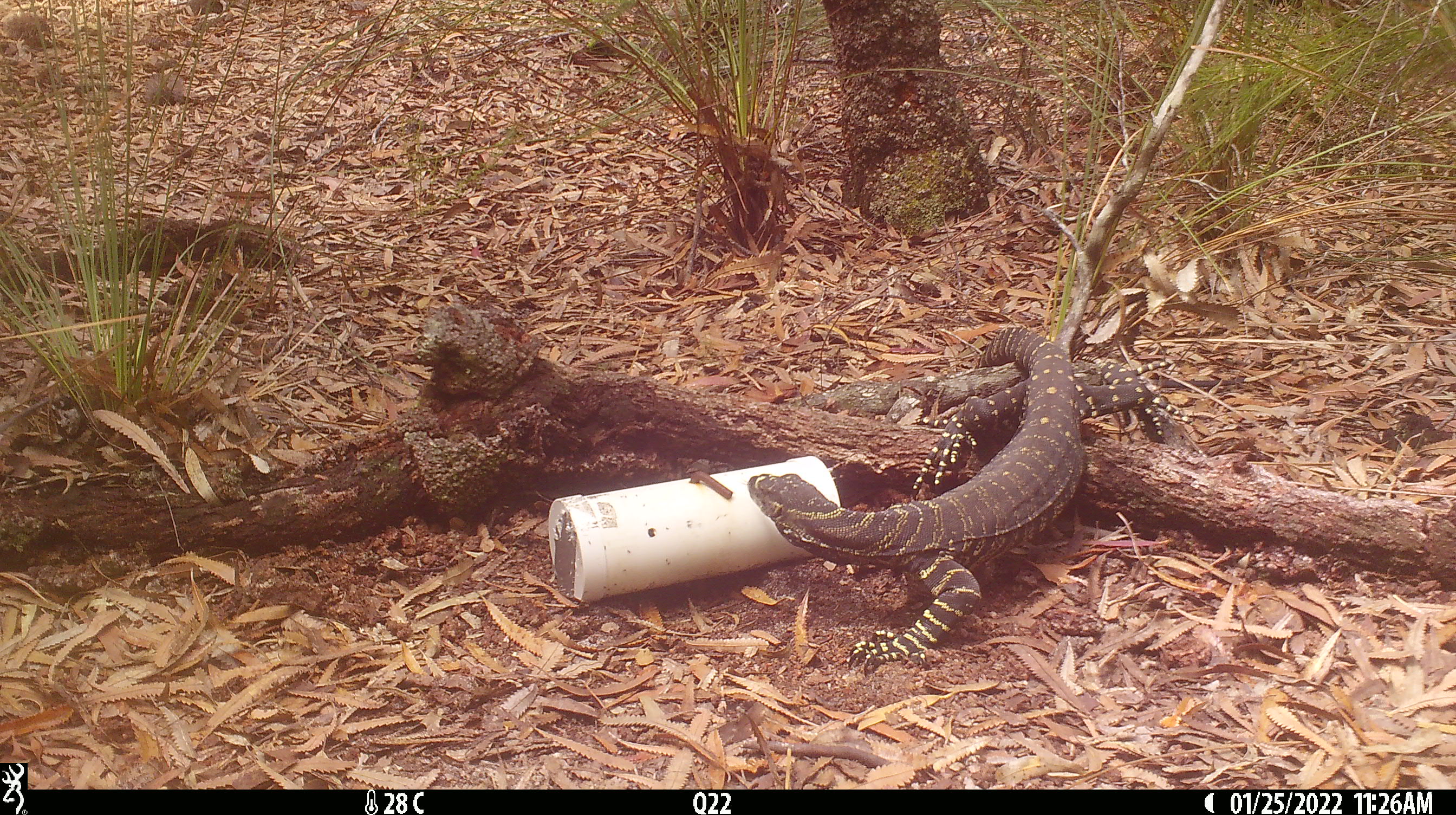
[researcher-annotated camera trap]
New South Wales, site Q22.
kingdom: Animalia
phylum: Chordata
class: Reptilia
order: Squamata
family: Varanidae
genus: Varanus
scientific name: Varanus varius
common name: lace monitor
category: goanna